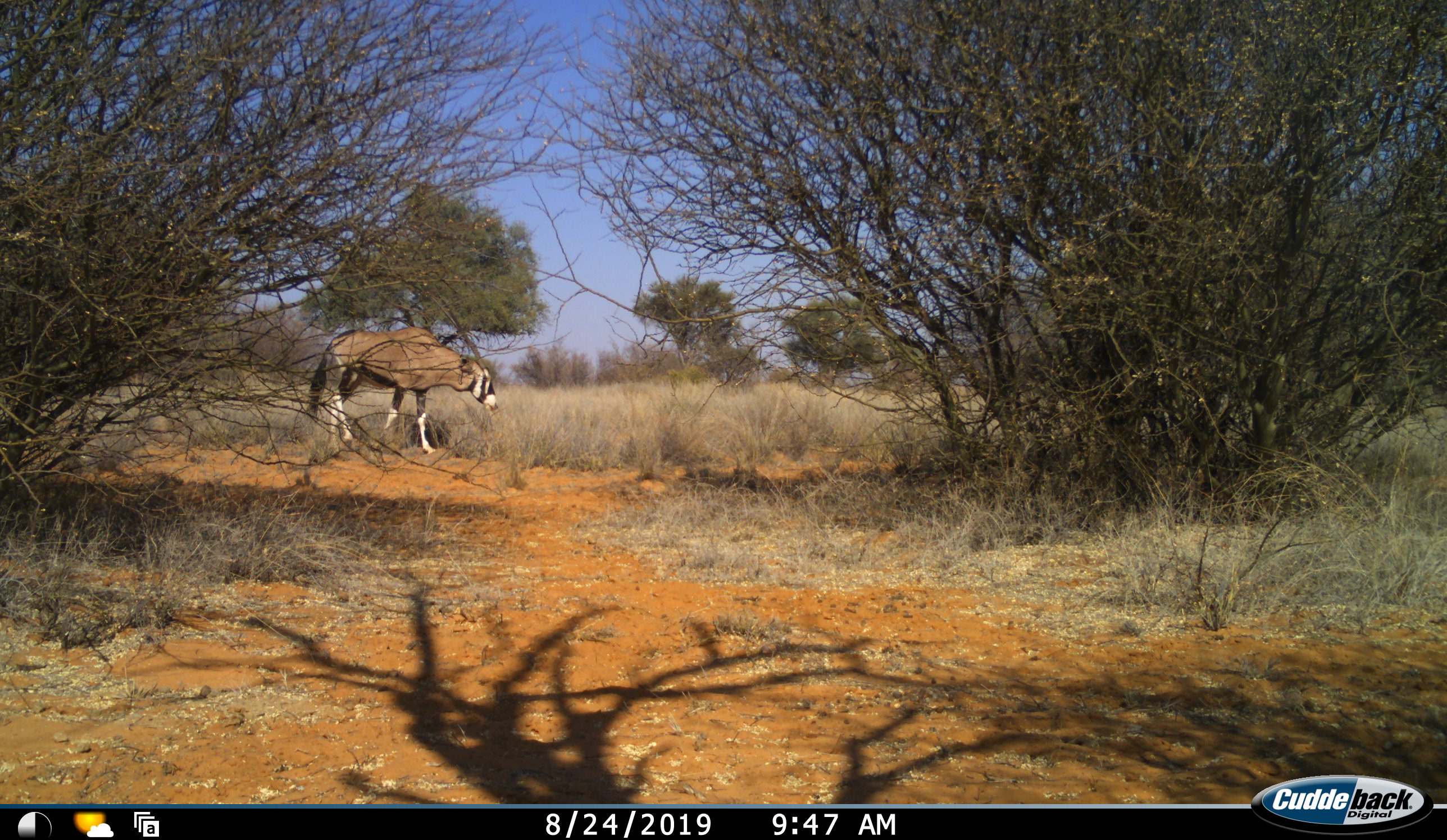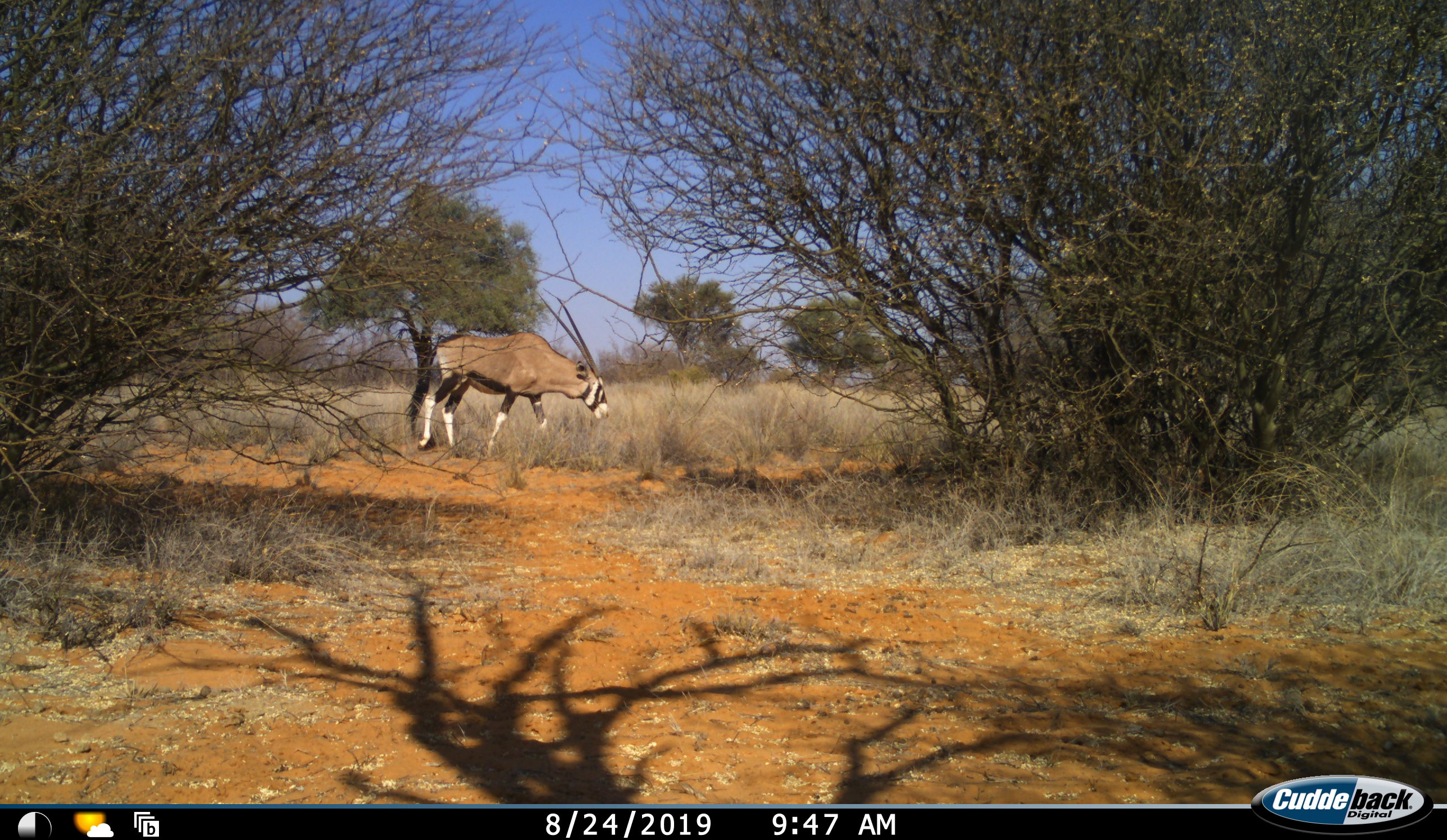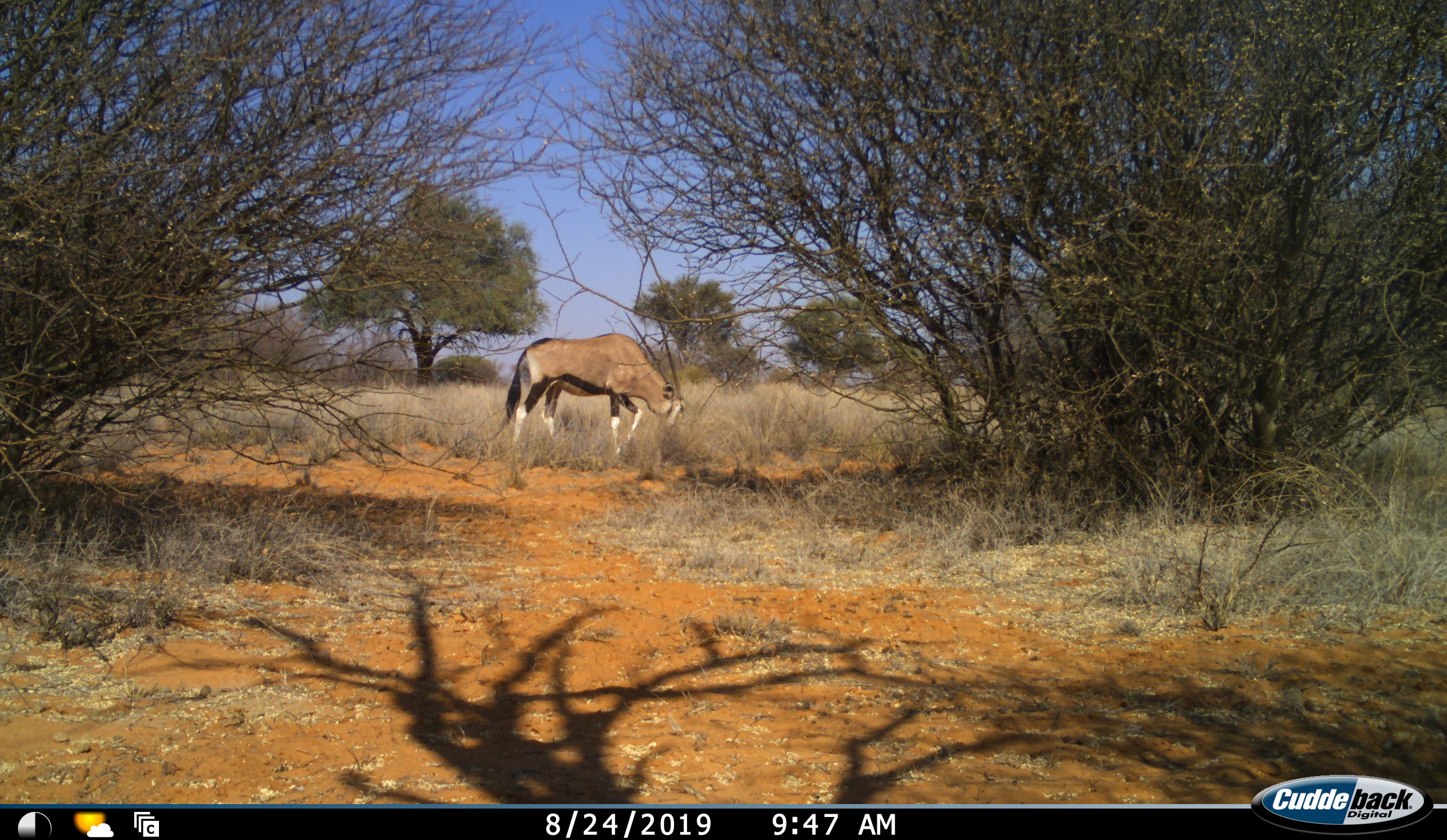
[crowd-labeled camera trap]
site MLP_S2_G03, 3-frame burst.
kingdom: Animalia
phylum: Chordata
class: Mammalia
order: Artiodactyla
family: Bovidae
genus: Oryx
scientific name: Oryx gazella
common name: gemsbok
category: oryx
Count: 1.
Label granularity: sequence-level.